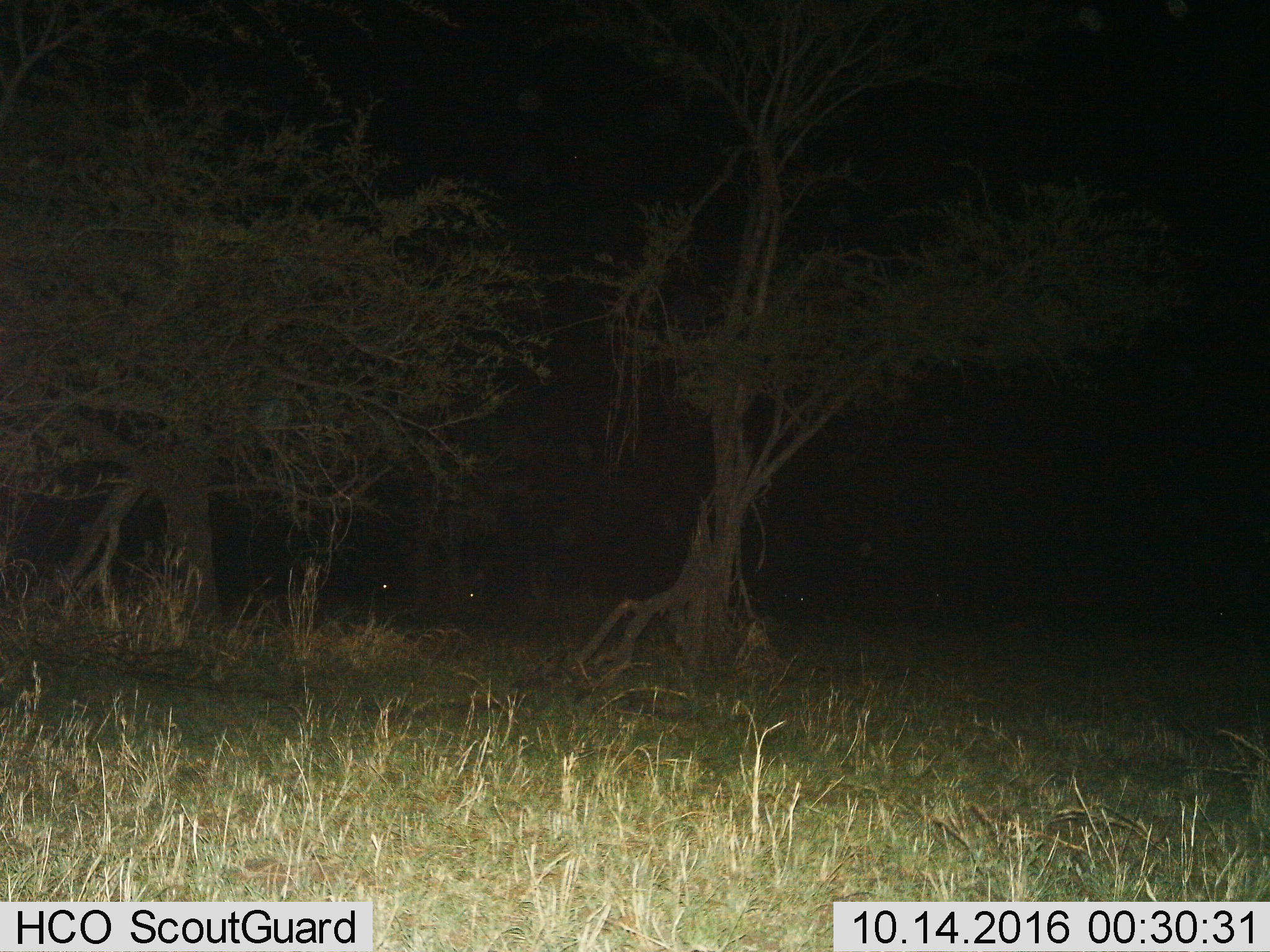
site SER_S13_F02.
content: unidentified animal